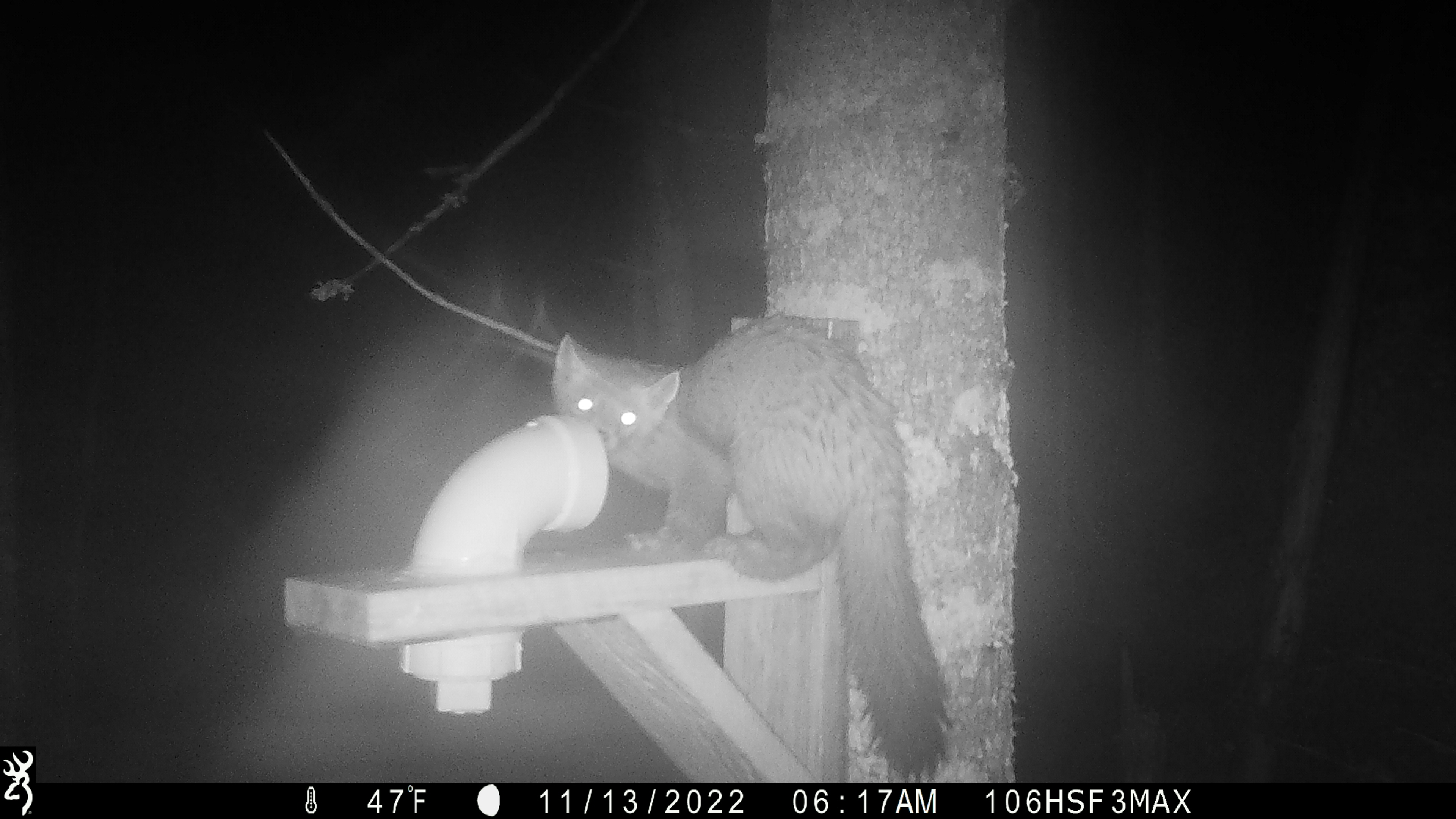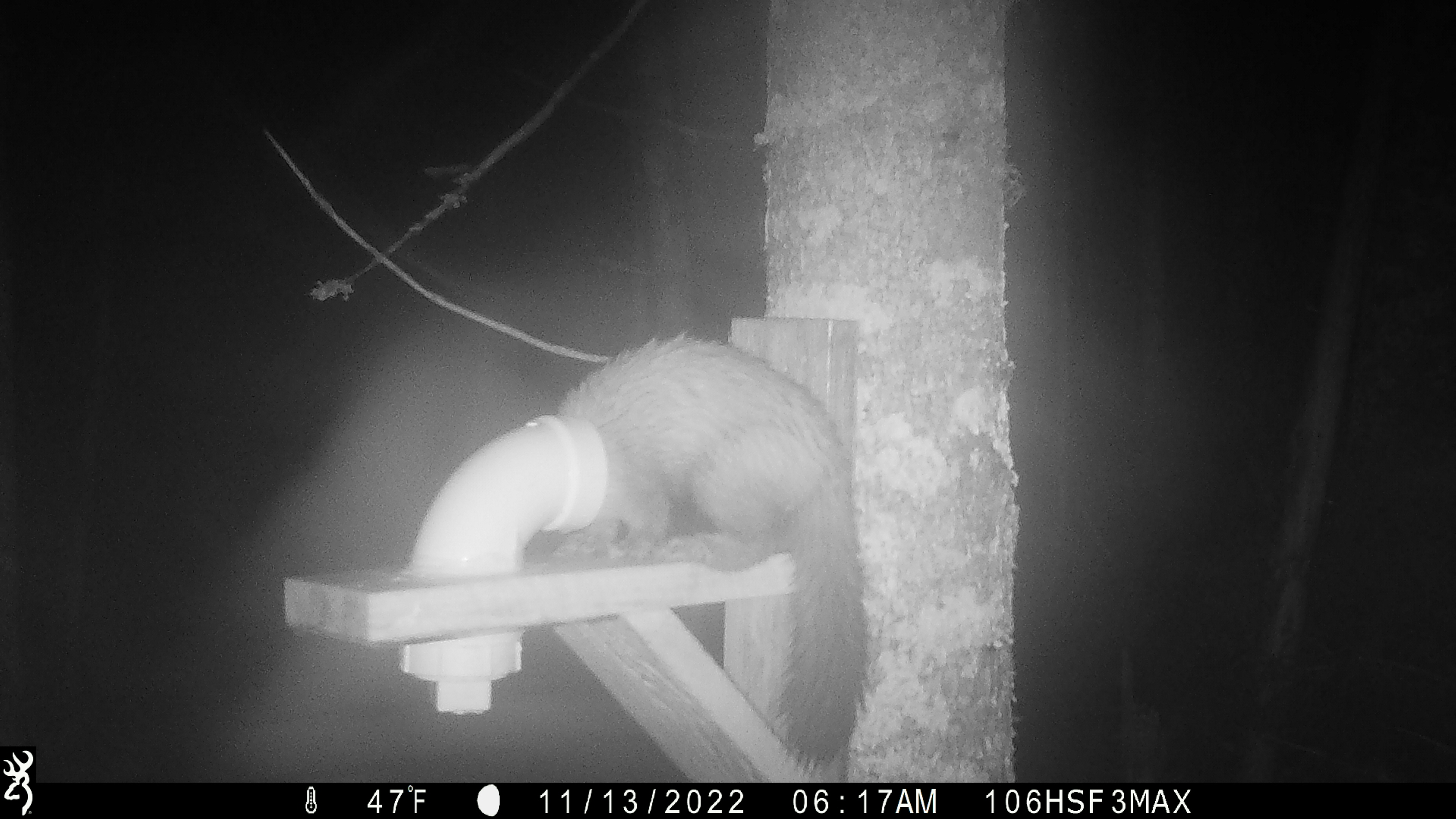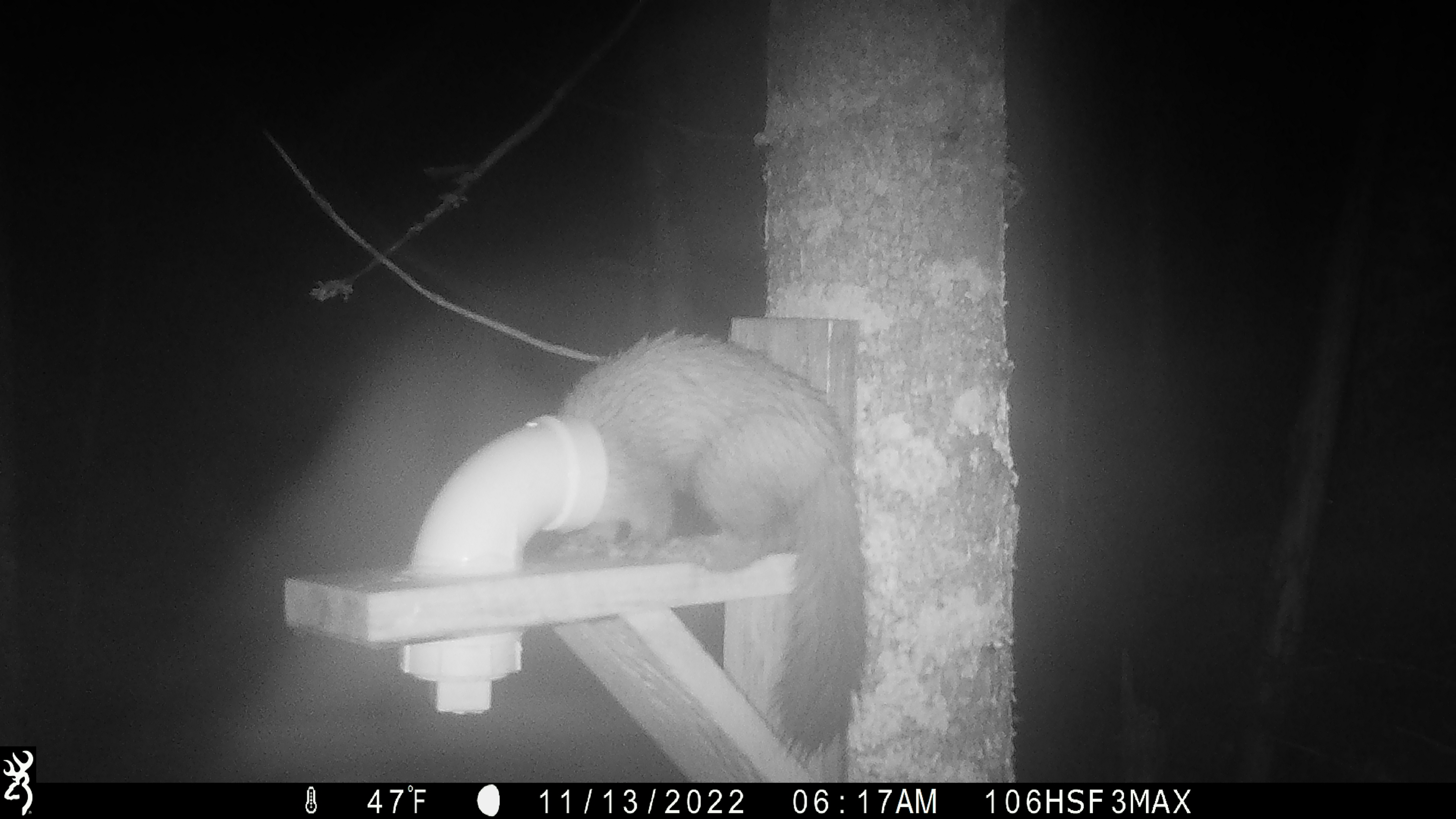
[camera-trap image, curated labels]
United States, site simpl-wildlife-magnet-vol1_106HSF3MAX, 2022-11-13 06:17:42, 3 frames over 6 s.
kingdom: Animalia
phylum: Chordata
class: Mammalia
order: Carnivora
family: Mustelidae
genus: Martes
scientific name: Martes americana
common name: american marten